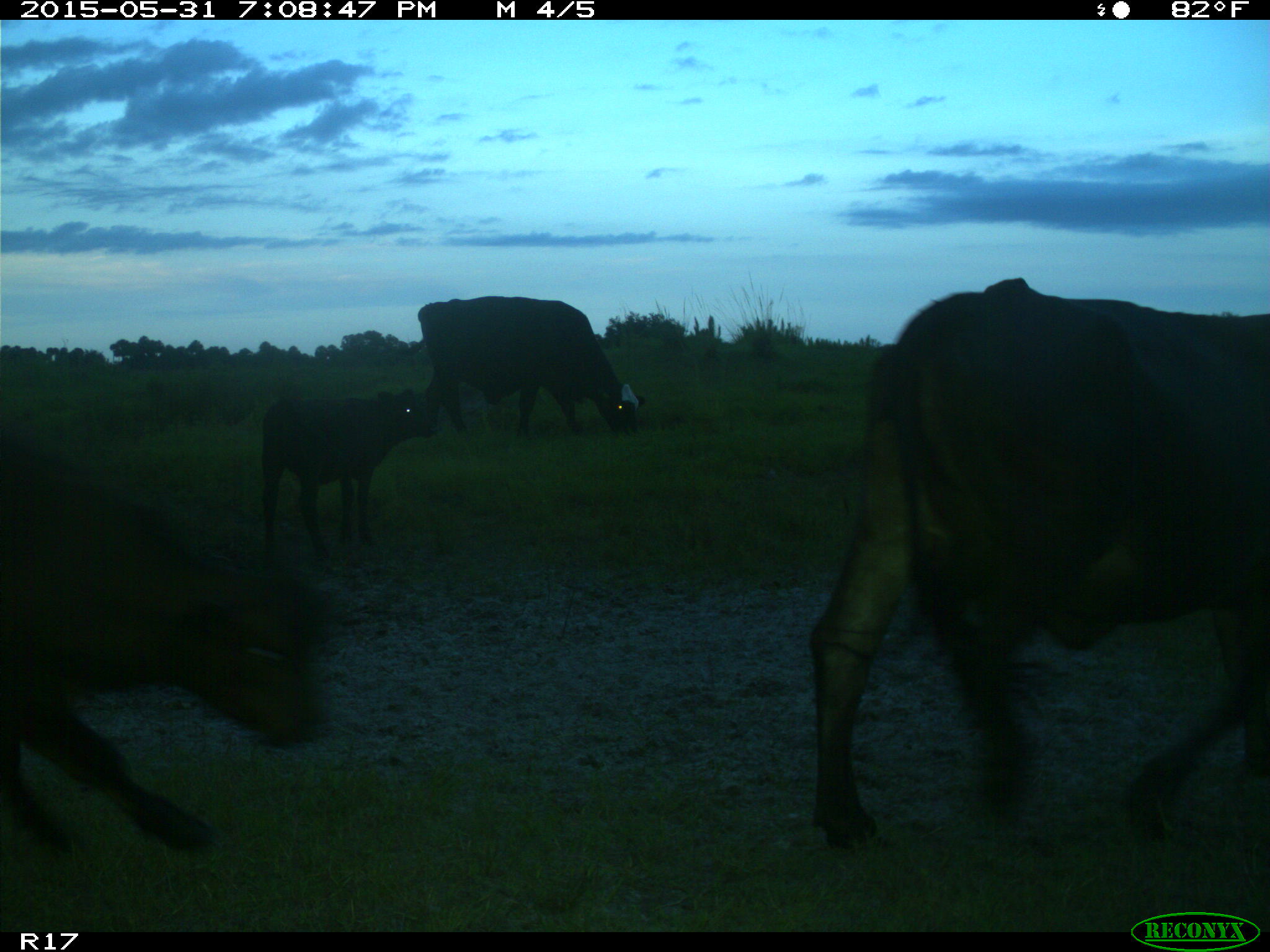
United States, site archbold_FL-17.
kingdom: Animalia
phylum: Chordata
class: Mammalia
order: Artiodactyla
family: Bovidae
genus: Bos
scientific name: Bos taurus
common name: domestic cow